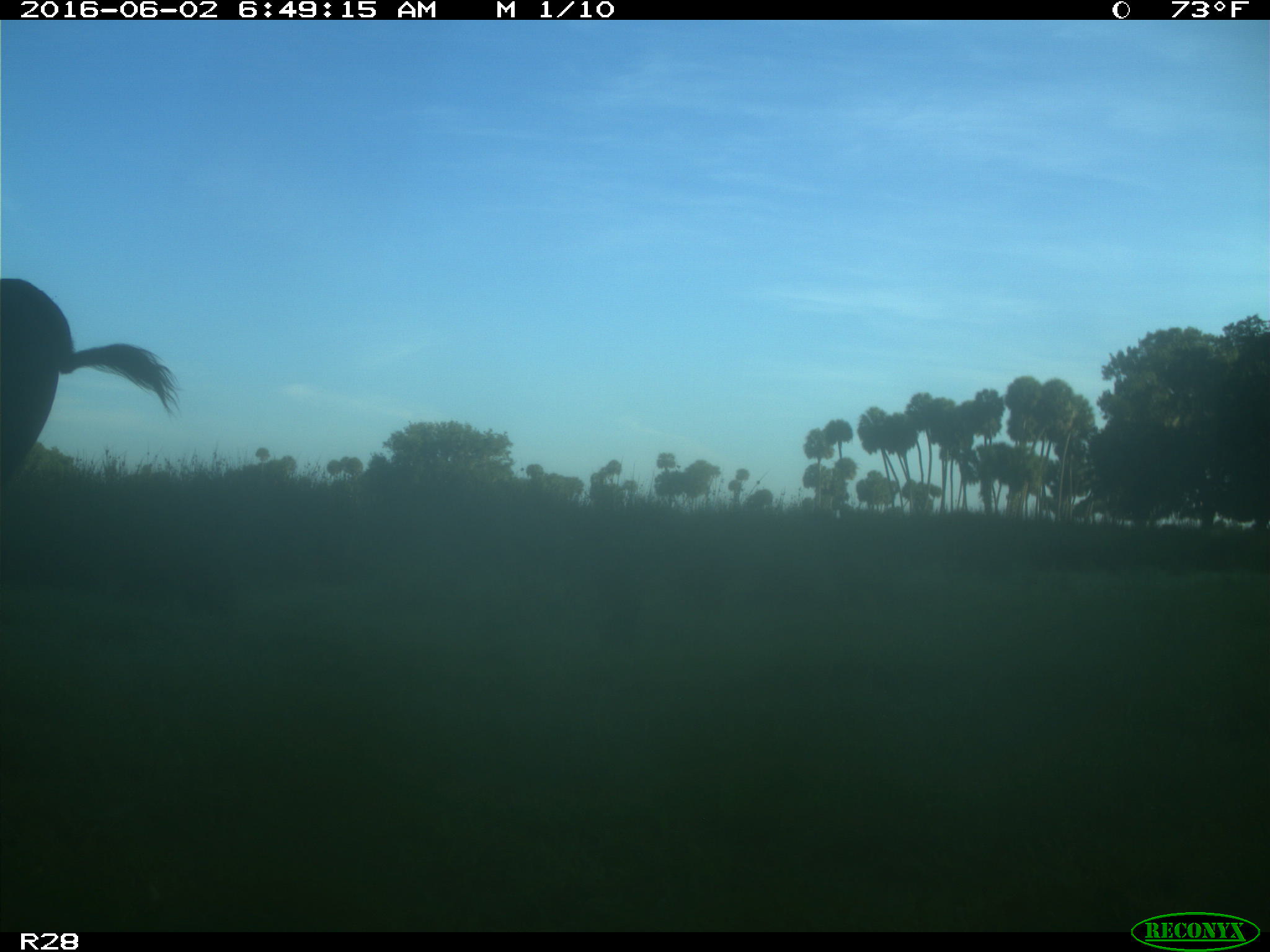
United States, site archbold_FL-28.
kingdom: Animalia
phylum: Chordata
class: Mammalia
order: Artiodactyla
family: Bovidae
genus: Bos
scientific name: Bos taurus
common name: domestic cow